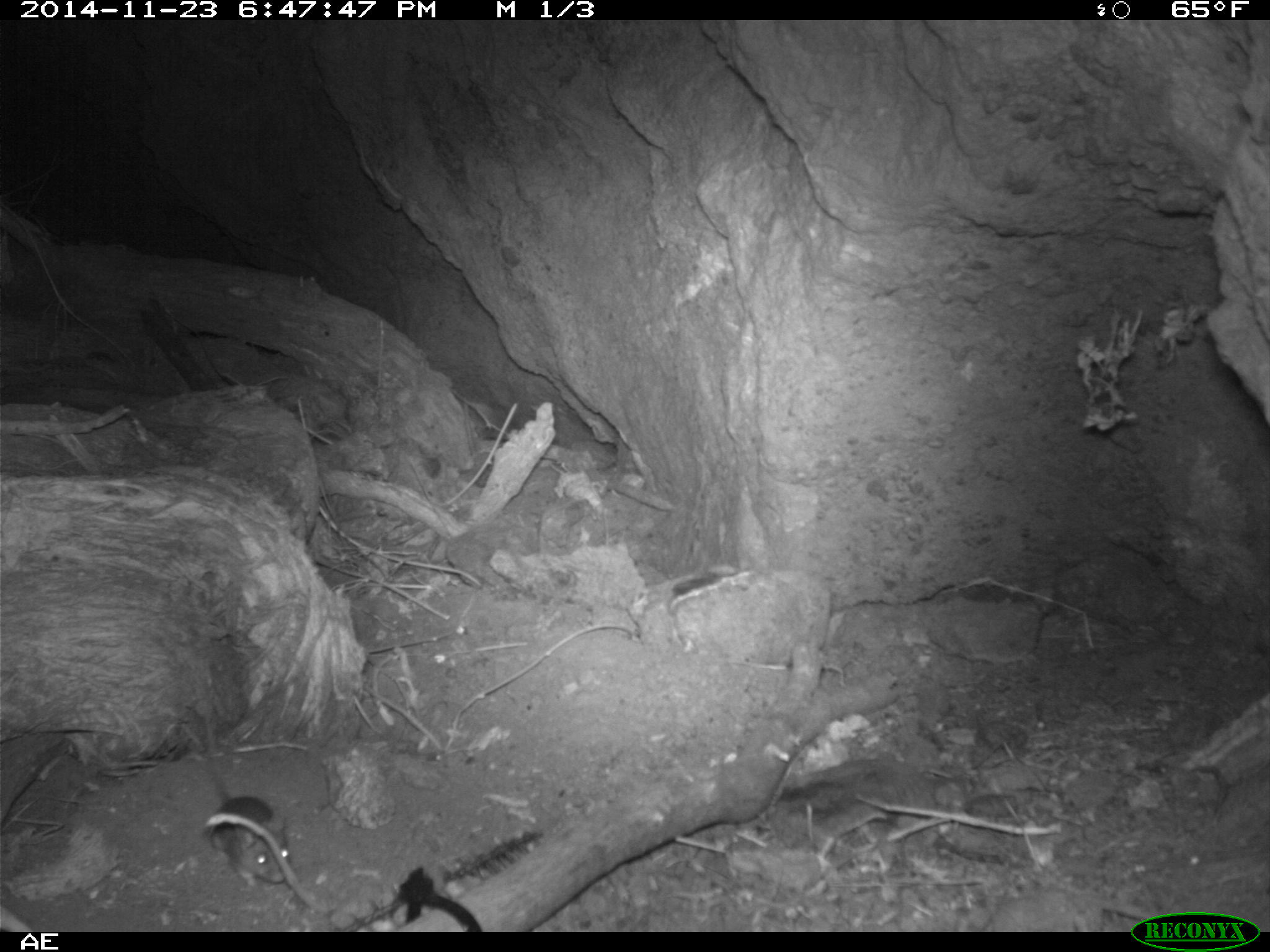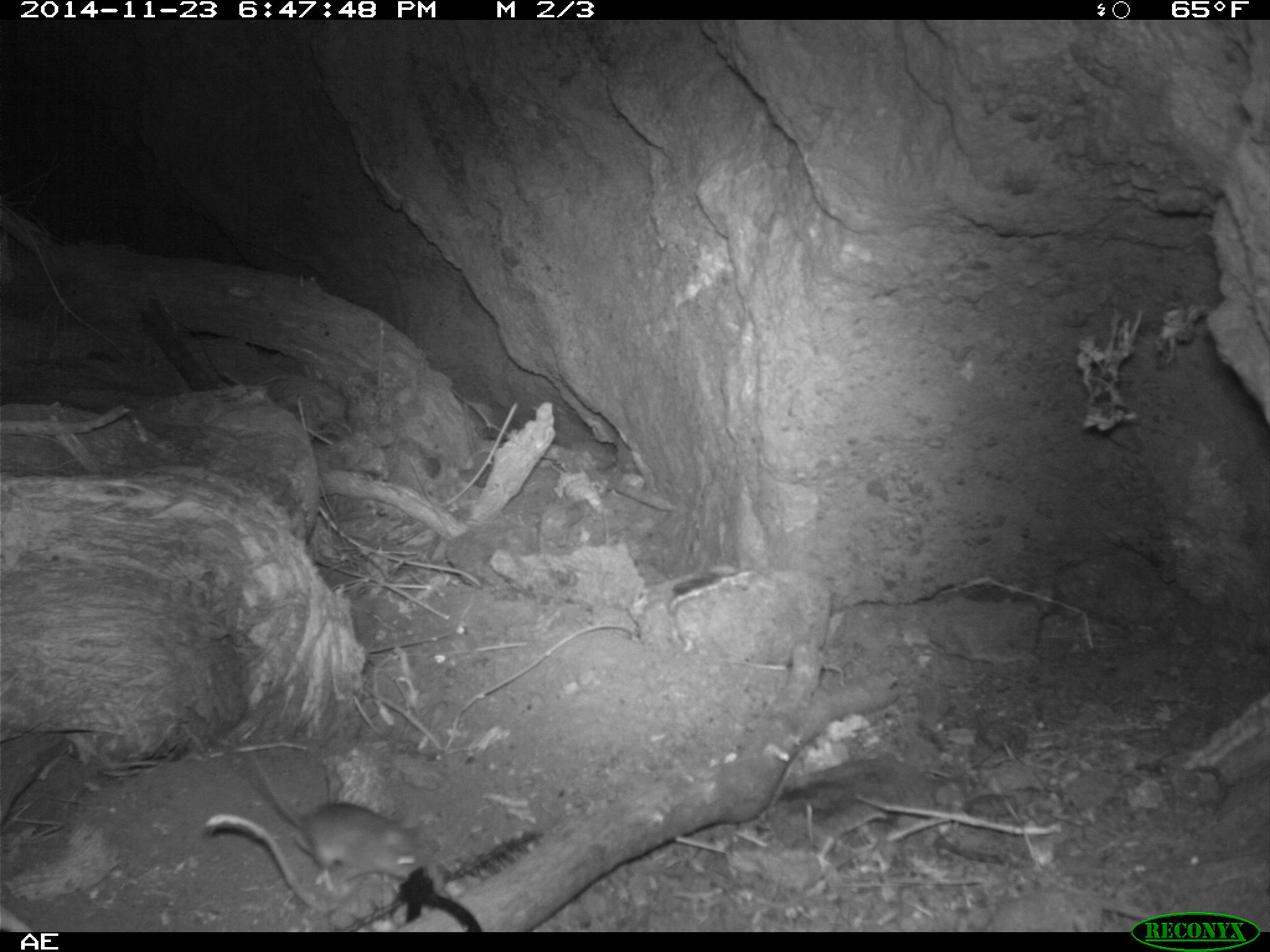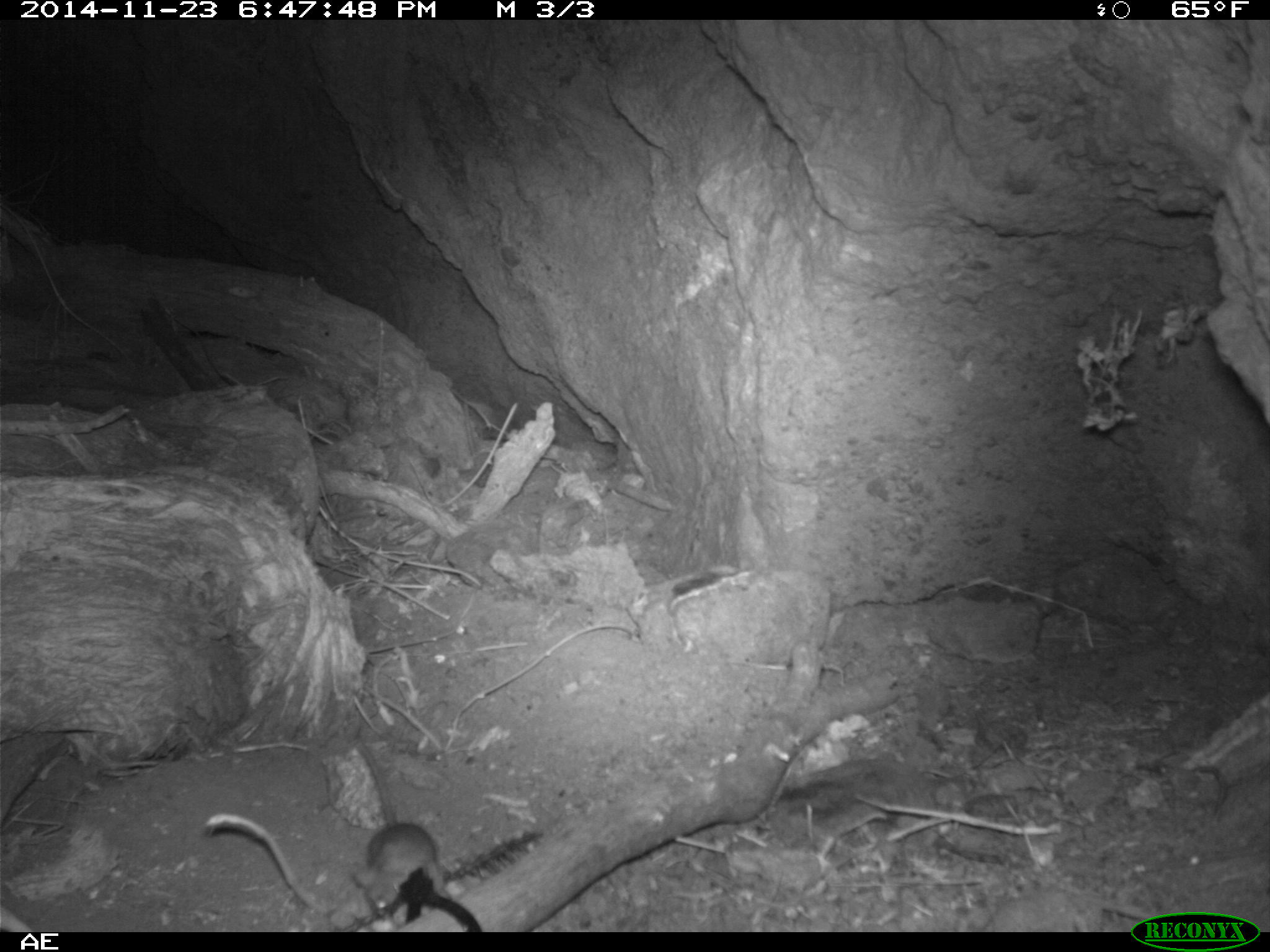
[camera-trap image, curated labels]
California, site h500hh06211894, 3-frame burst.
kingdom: Animalia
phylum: Chordata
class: Mammalia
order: Rodentia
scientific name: Rodentia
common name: rodent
Rodent (Rodentia).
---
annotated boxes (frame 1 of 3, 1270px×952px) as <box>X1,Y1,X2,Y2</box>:
rodent: <box>203,706,291,884</box>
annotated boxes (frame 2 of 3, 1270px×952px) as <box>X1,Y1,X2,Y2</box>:
rodent: <box>233,732,424,880</box>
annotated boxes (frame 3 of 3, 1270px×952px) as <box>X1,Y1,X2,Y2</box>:
rodent: <box>344,733,437,919</box>